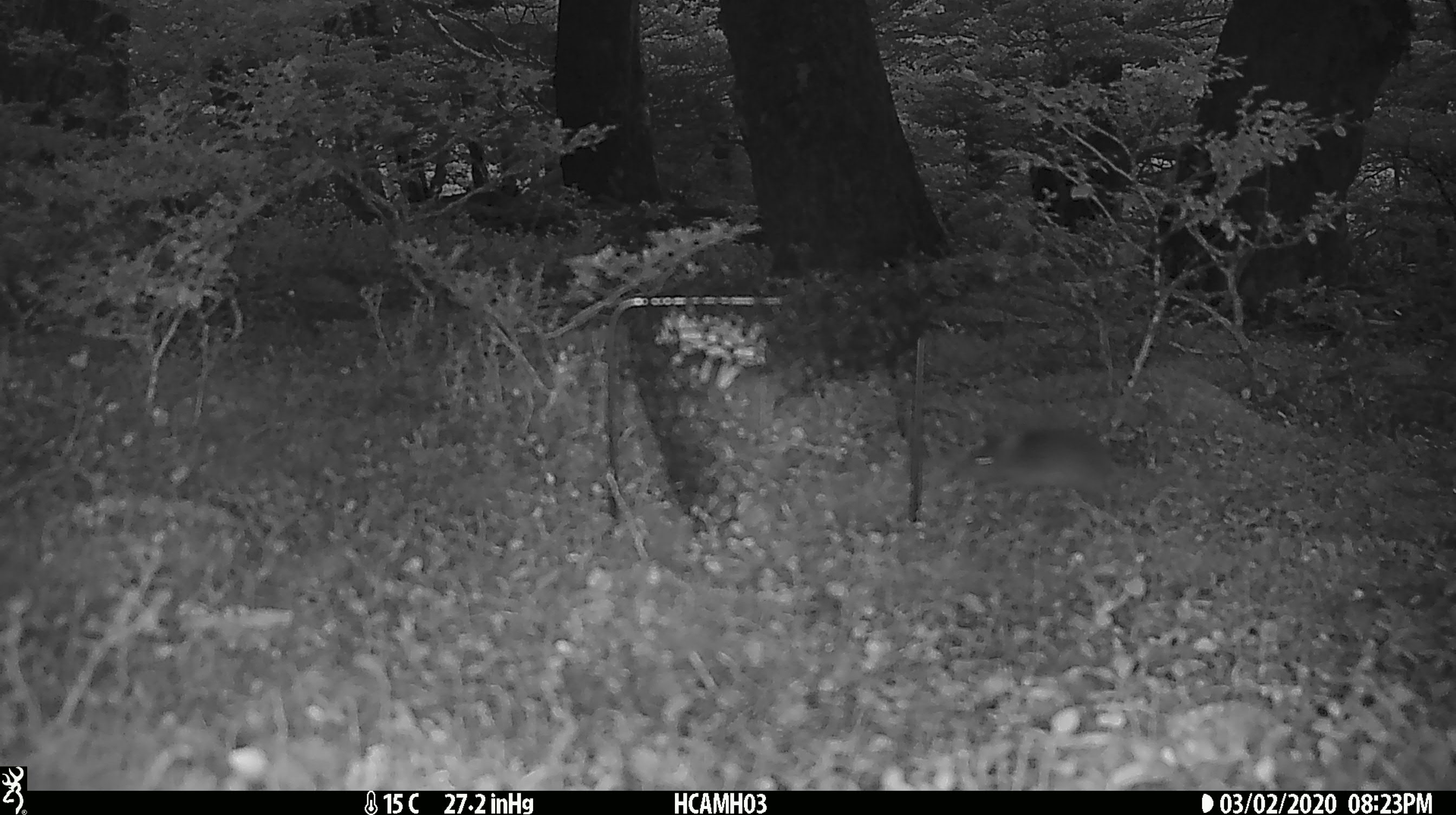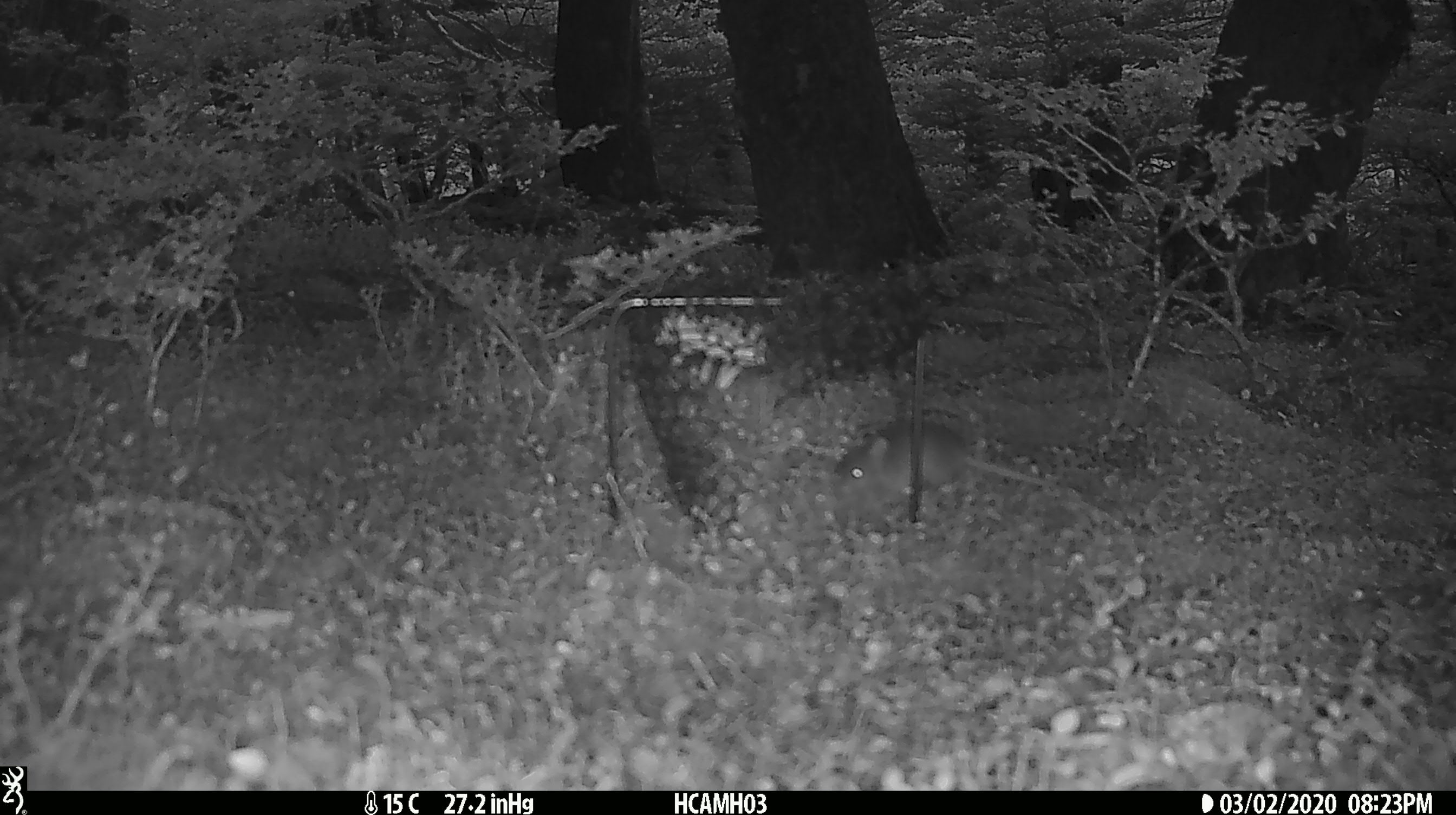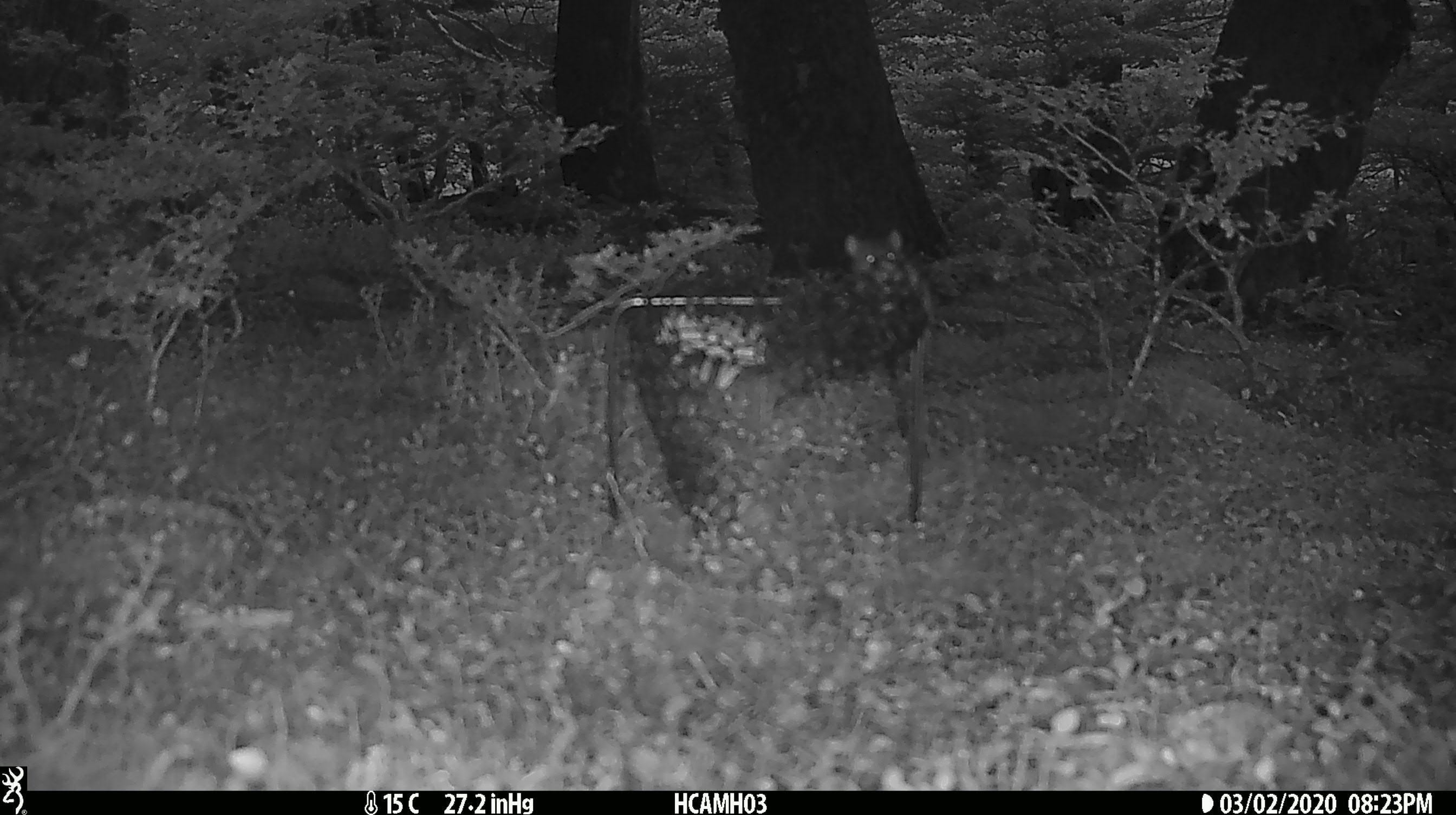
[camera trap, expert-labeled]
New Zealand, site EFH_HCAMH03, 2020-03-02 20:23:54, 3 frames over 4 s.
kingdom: Animalia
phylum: Chordata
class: Mammalia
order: Rodentia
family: Muridae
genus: Mus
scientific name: Mus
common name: mouse